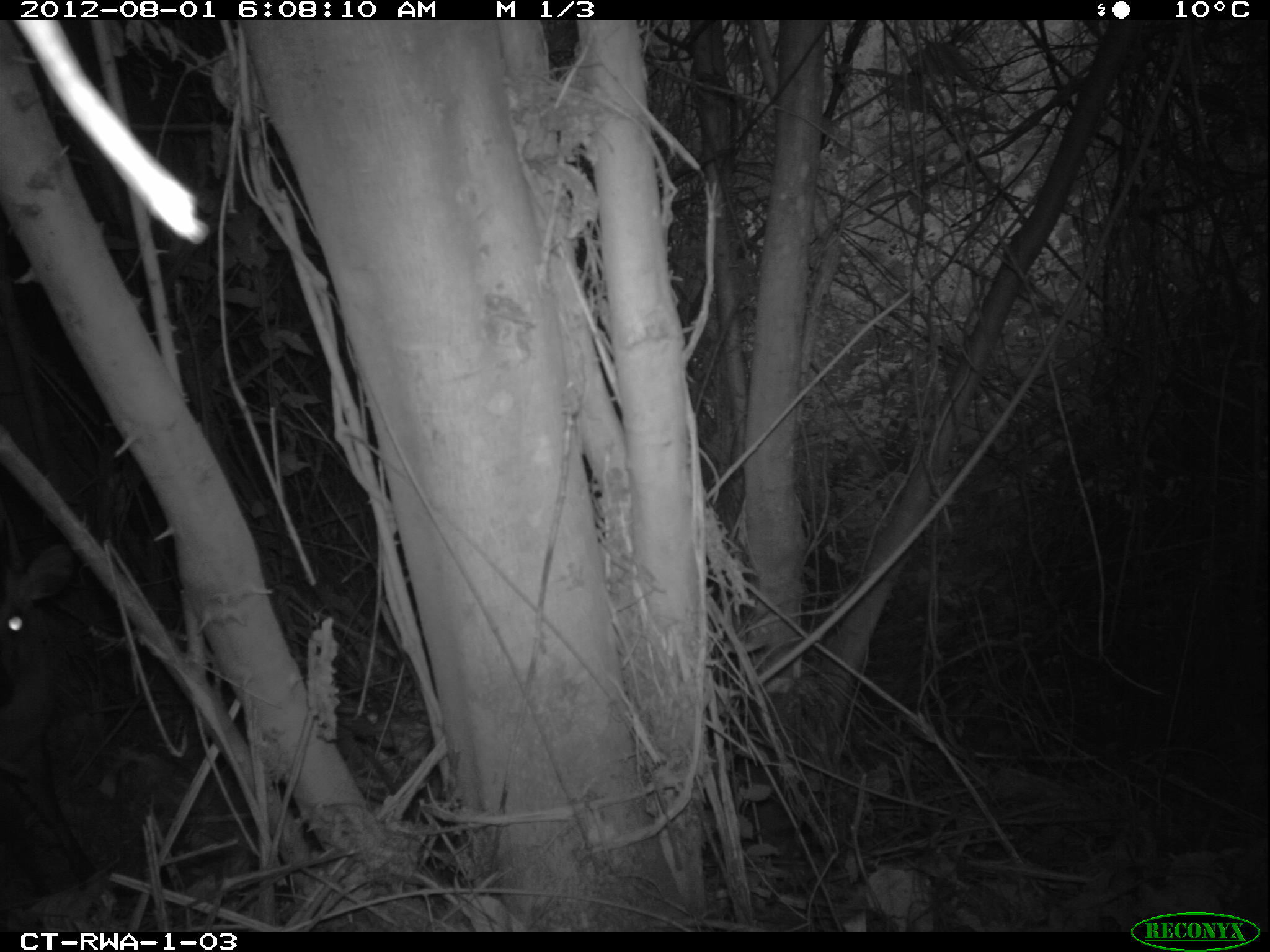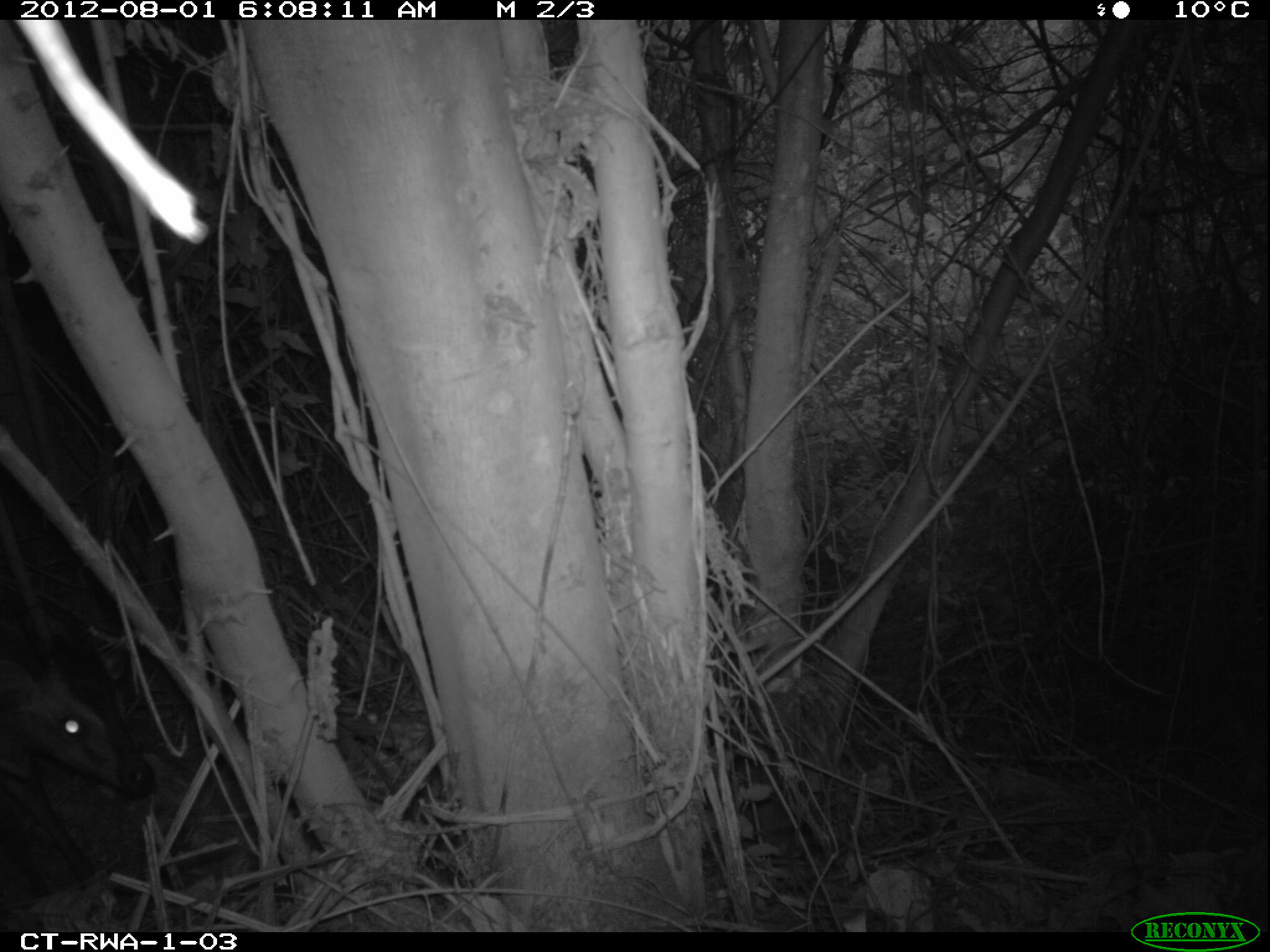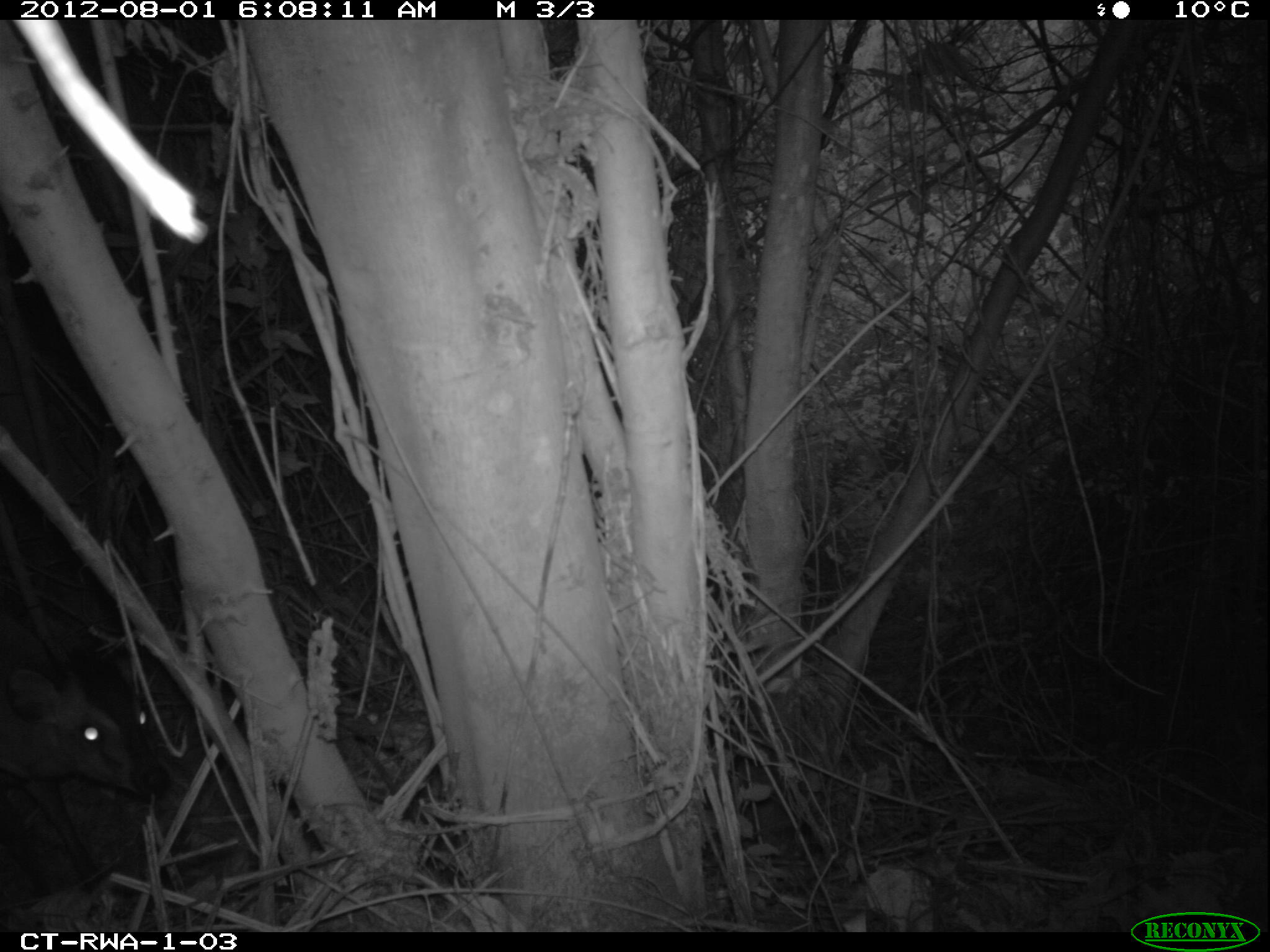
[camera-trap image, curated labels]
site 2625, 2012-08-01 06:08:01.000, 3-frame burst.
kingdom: Animalia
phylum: Chordata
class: Mammalia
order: Artiodactyla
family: Bovidae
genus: Cephalophus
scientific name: Cephalophus nigrifrons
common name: black-fronted duiker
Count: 1.